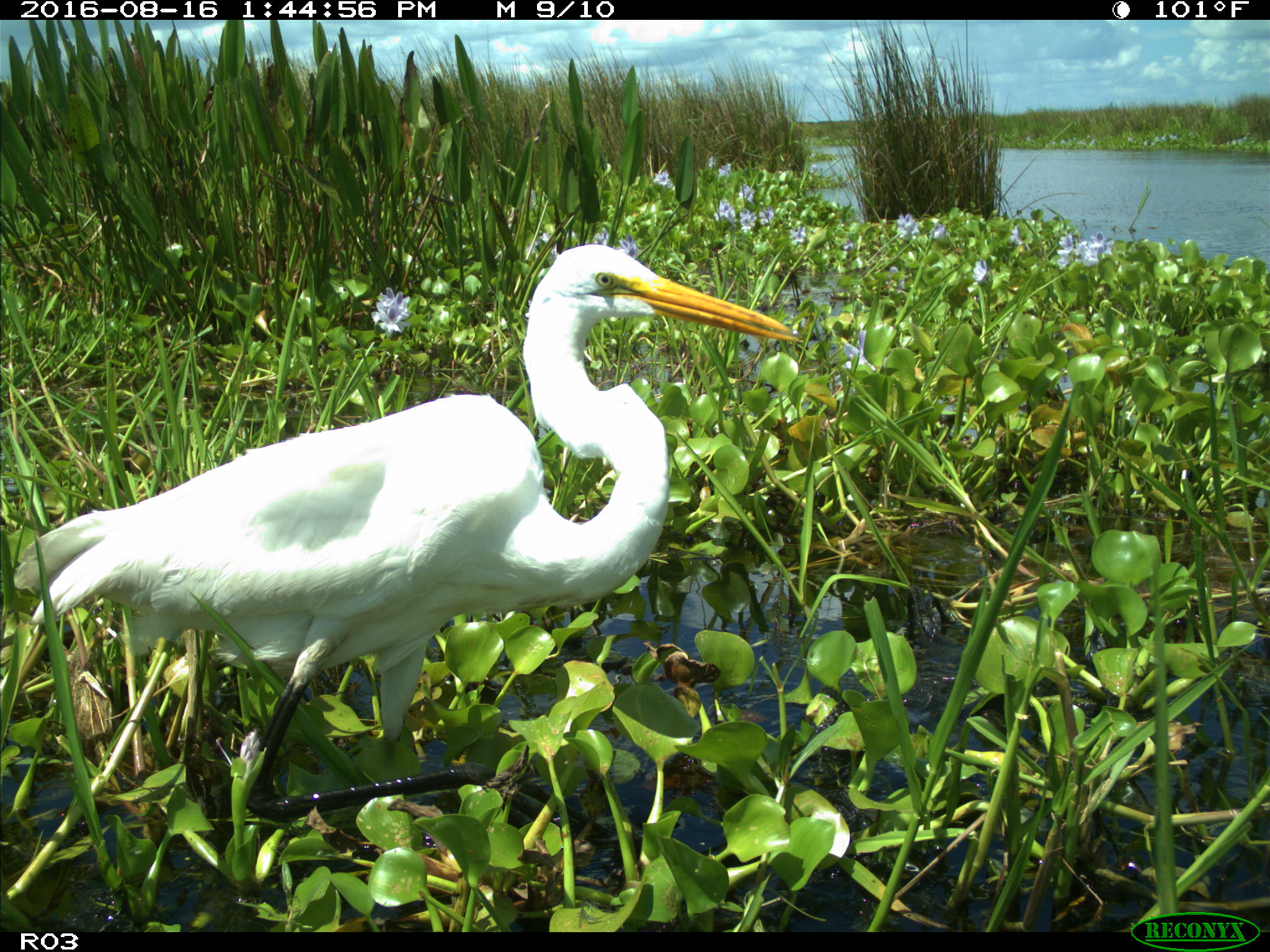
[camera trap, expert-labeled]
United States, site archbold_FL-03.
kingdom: Animalia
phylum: Chordata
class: Aves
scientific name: Aves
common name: birds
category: unidentified bird